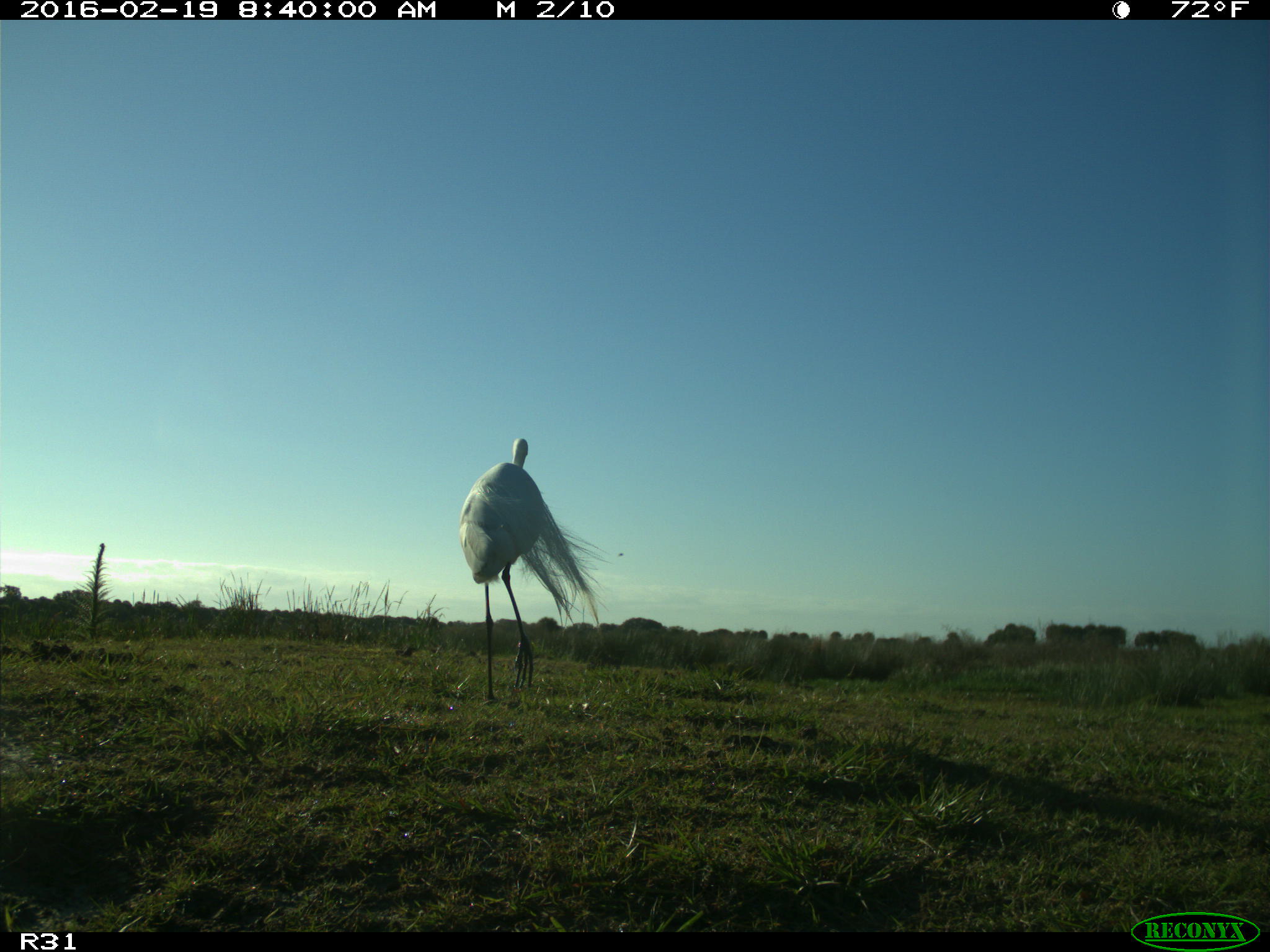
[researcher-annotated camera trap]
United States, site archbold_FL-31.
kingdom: Animalia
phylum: Chordata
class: Aves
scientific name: Aves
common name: birds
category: unidentified bird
Unidentified bird (birds) (Aves).